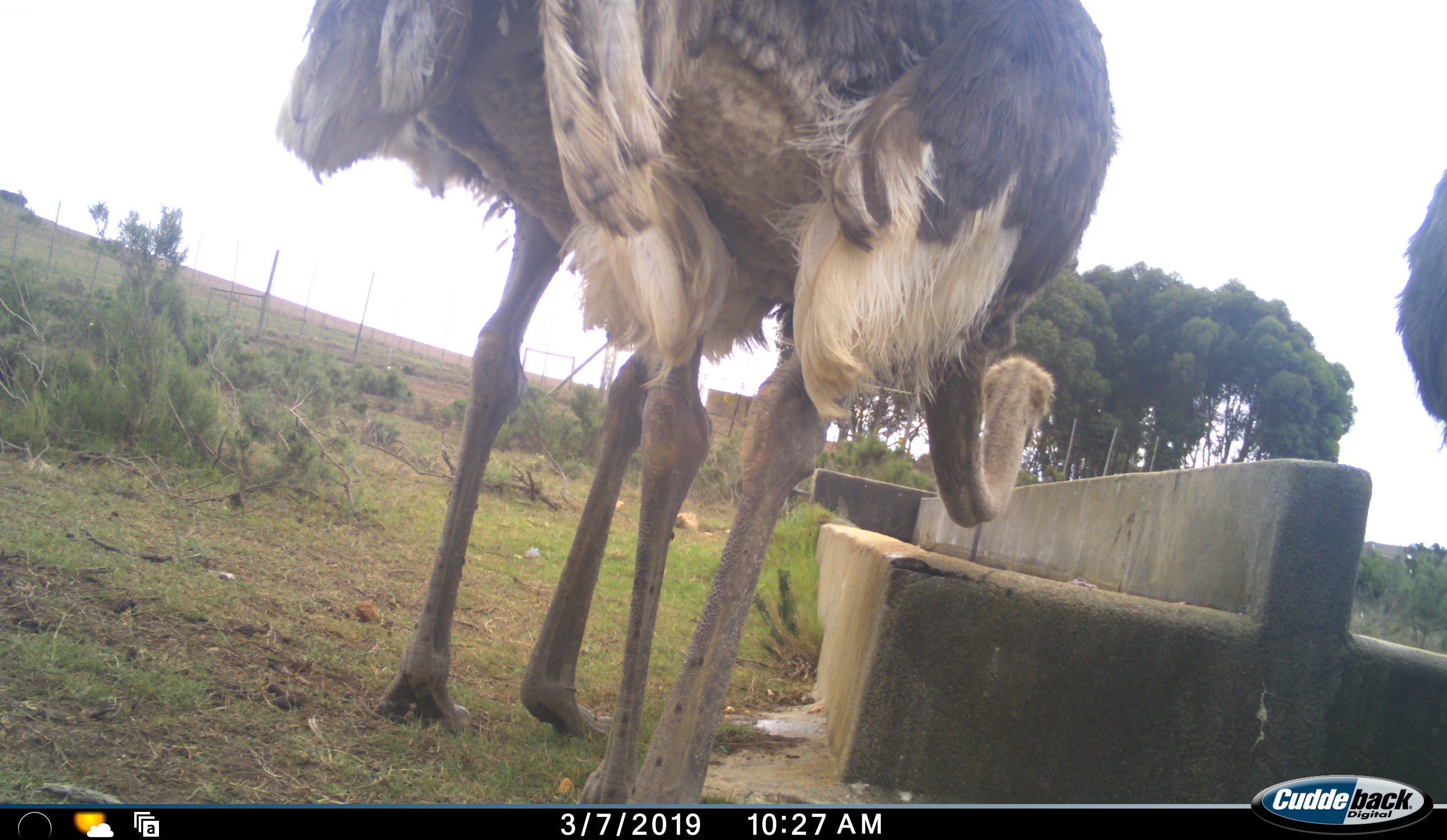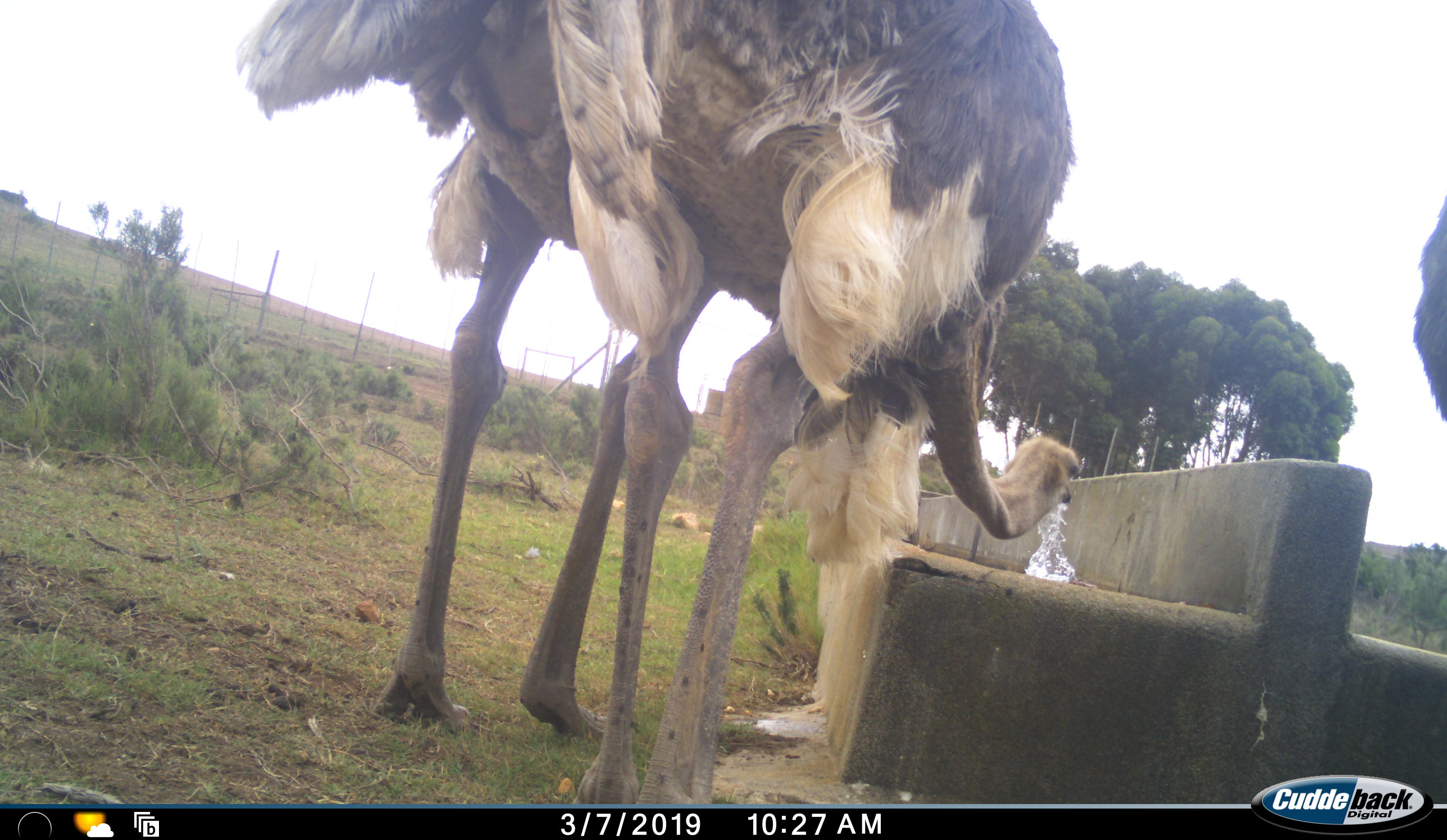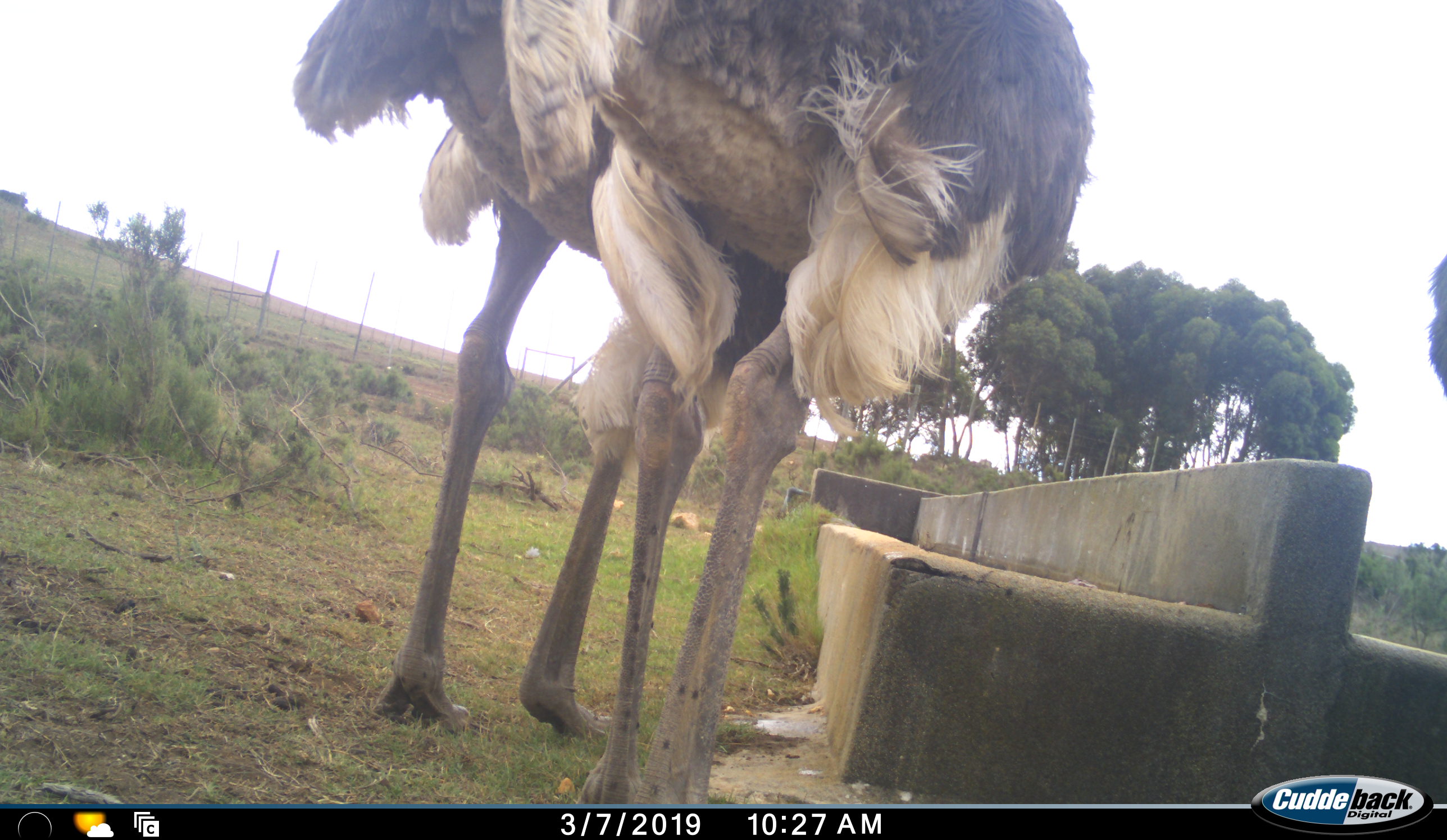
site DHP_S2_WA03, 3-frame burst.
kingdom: Animalia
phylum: Chordata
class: Aves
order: Struthioniformes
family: Struthionidae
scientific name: Struthionidae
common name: ostrich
Ostrich (Struthionidae), count 3. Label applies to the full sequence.